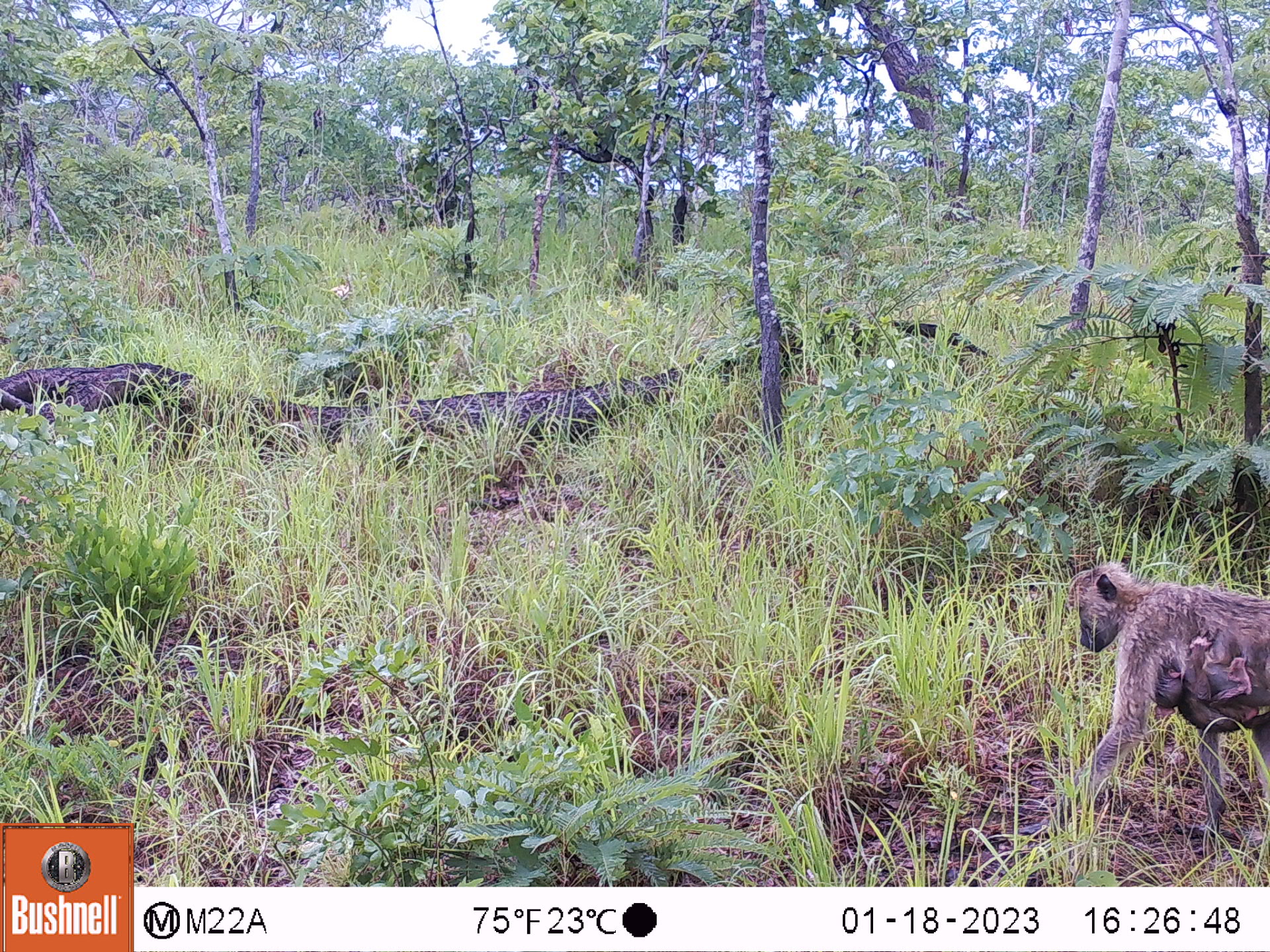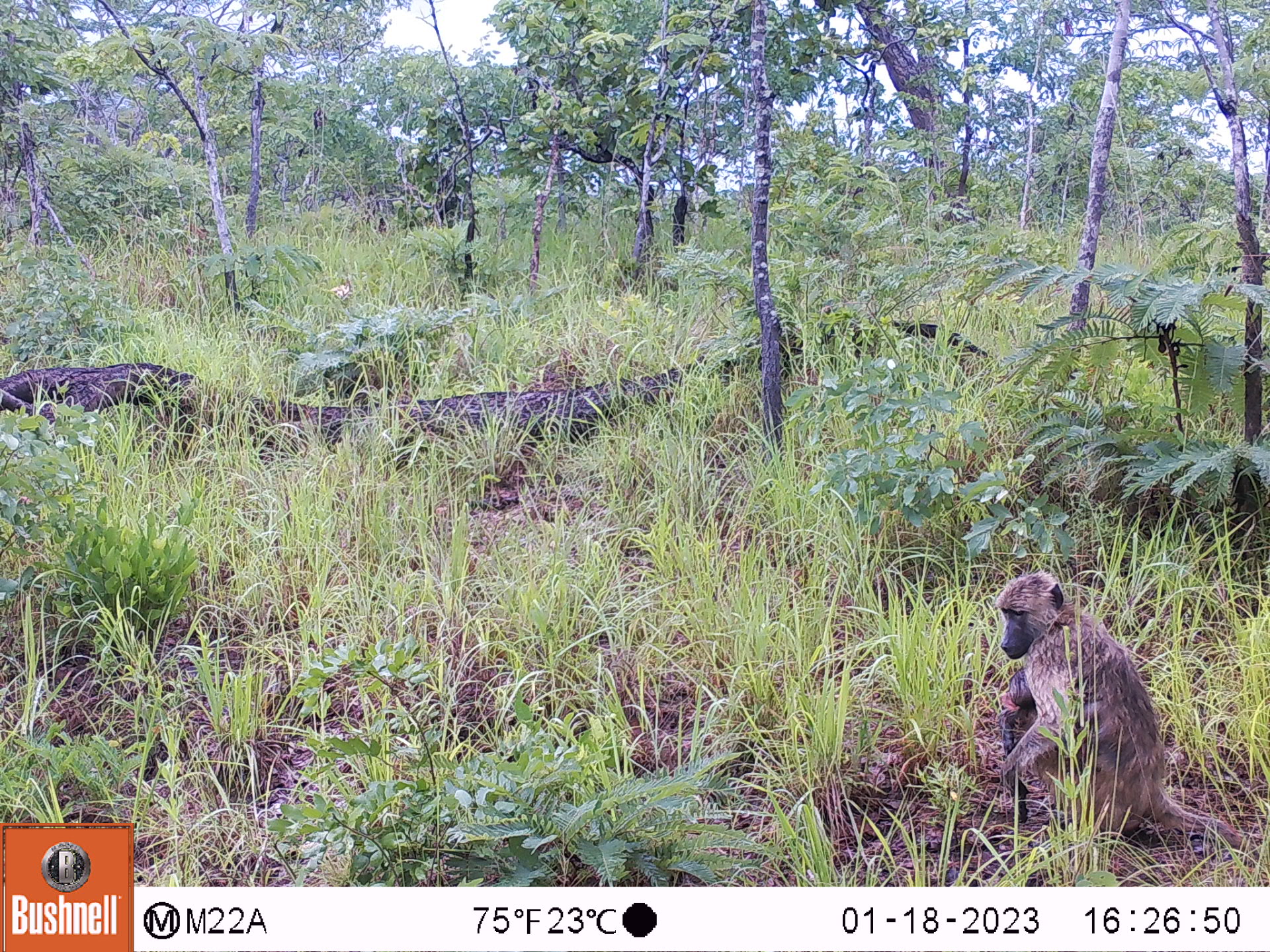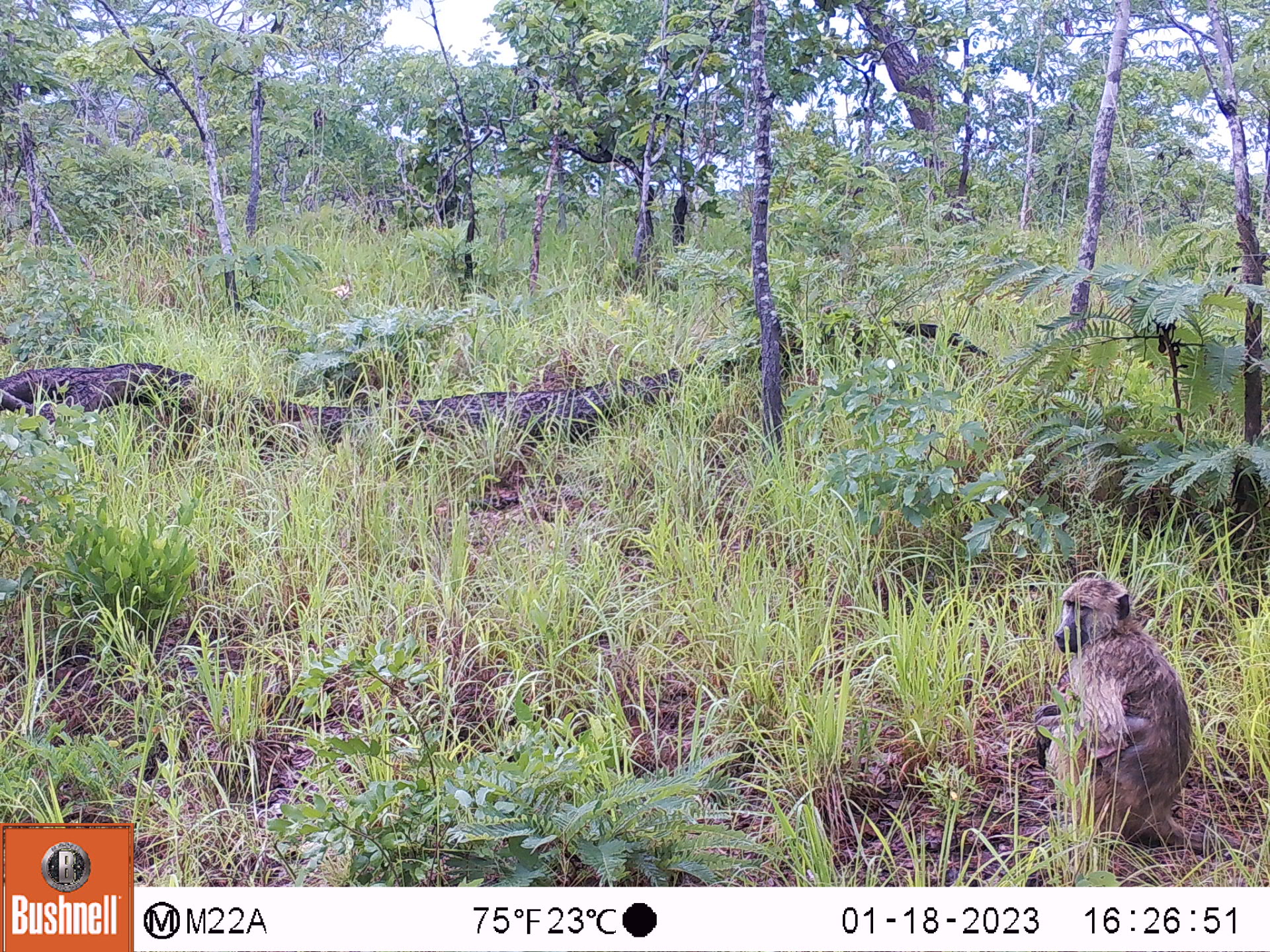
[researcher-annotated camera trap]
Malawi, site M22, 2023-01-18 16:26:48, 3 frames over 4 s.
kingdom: Animalia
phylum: Chordata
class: Mammalia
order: Primates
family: Cercopithecidae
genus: Papio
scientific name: Papio cynocephalus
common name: yellow baboon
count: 2